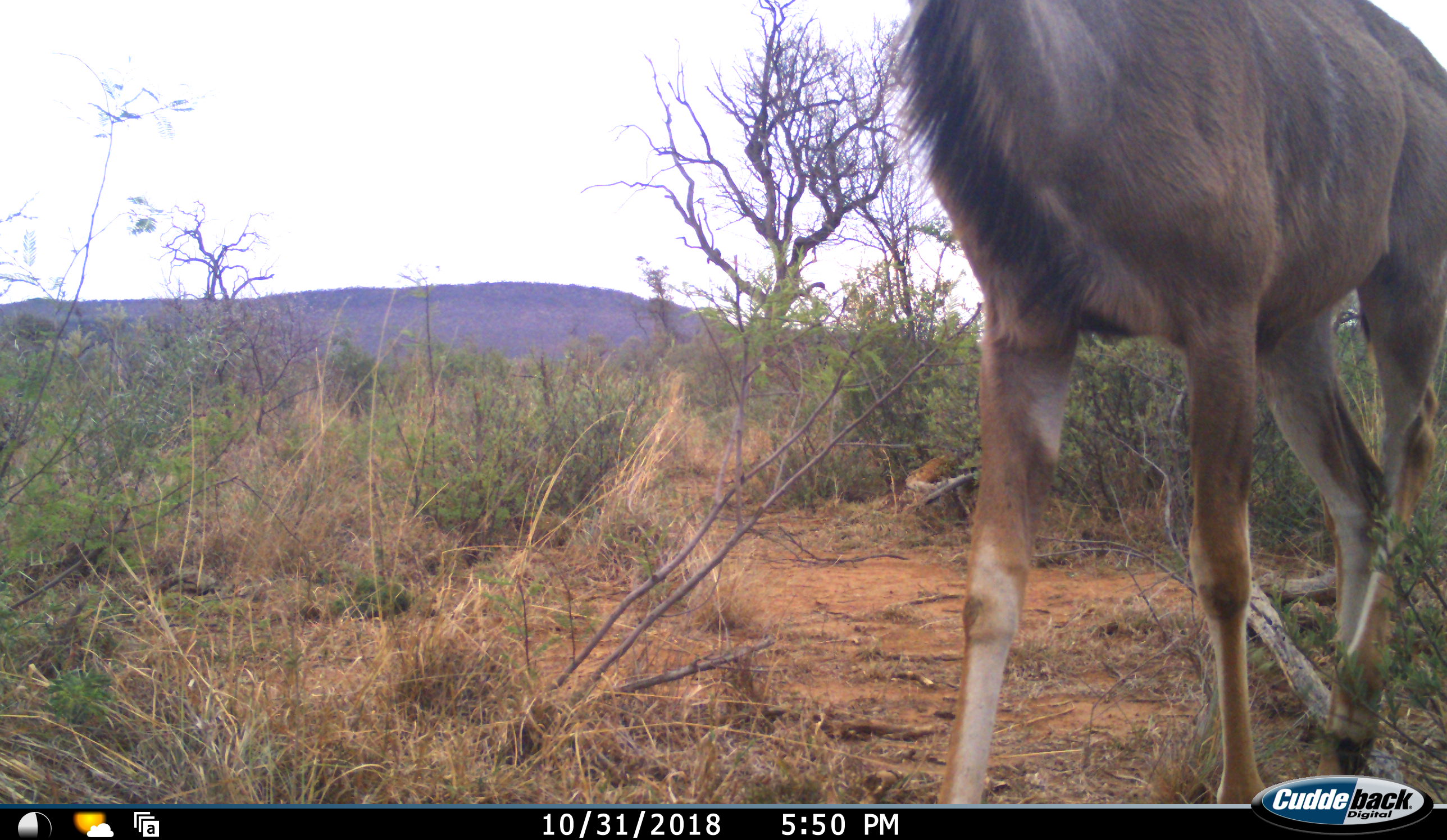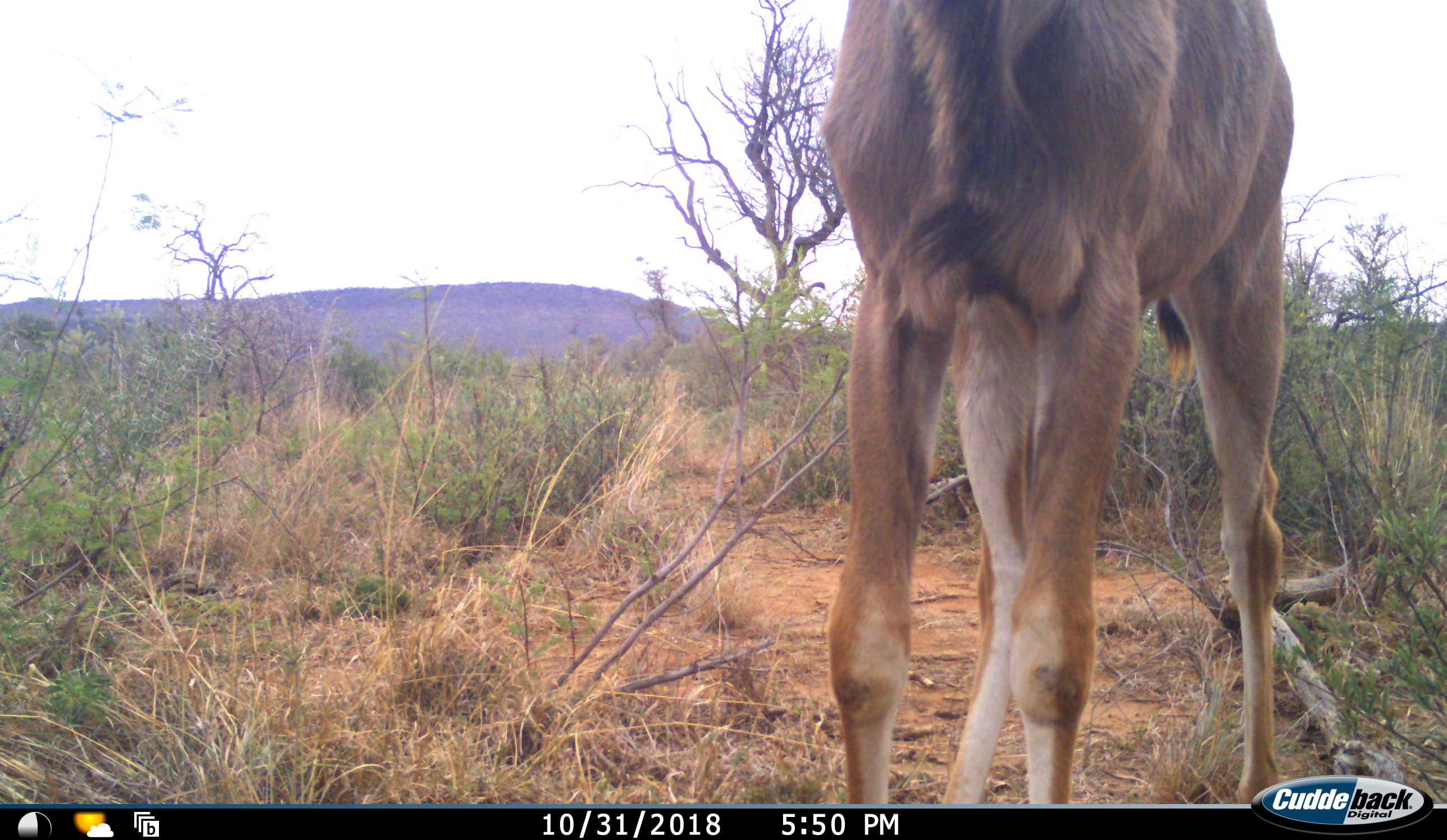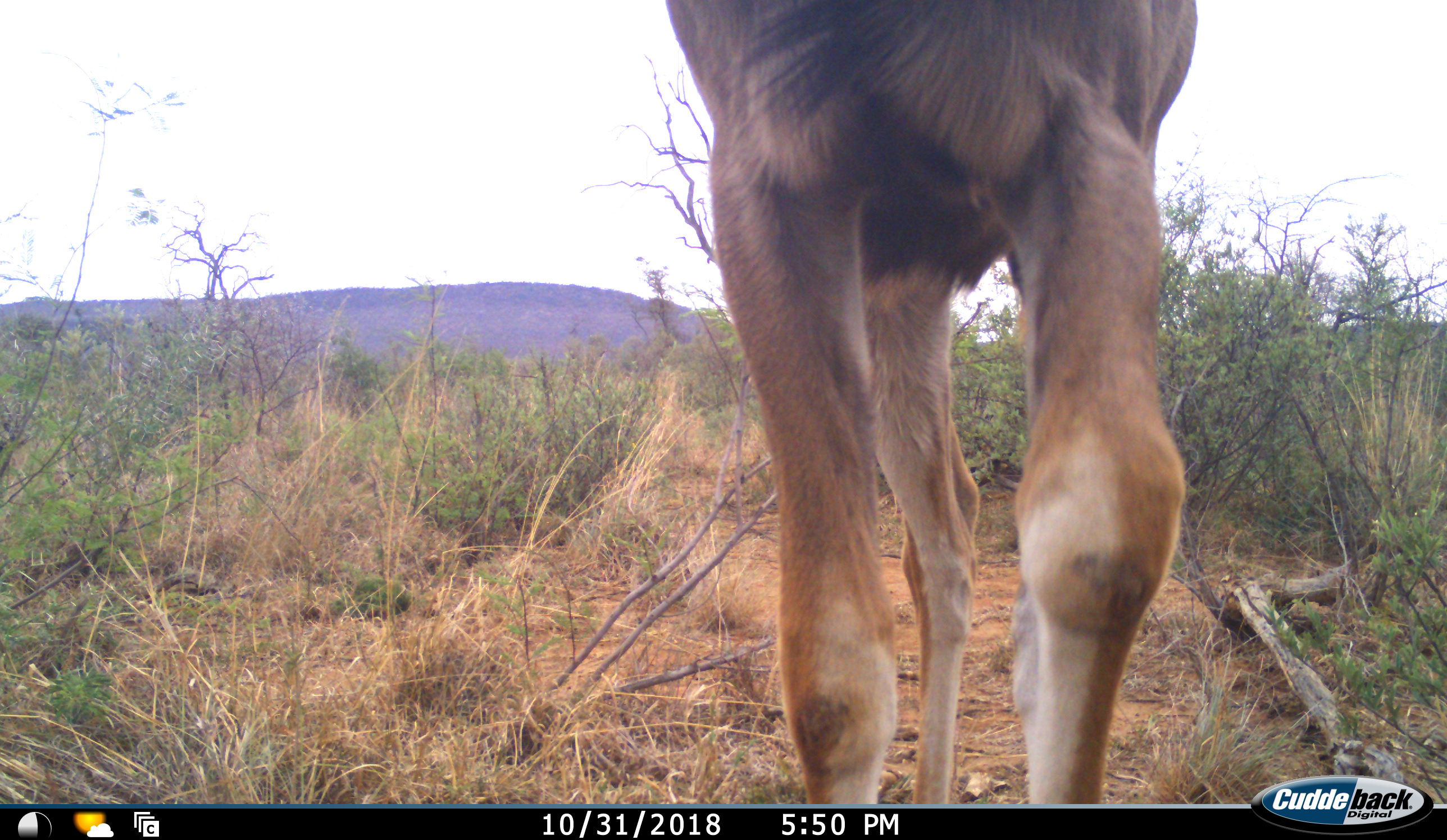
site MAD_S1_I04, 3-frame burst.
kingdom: Animalia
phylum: Chordata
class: Mammalia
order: Artiodactyla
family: Bovidae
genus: Tragelaphus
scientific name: Tragelaphus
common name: kudu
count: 1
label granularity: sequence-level